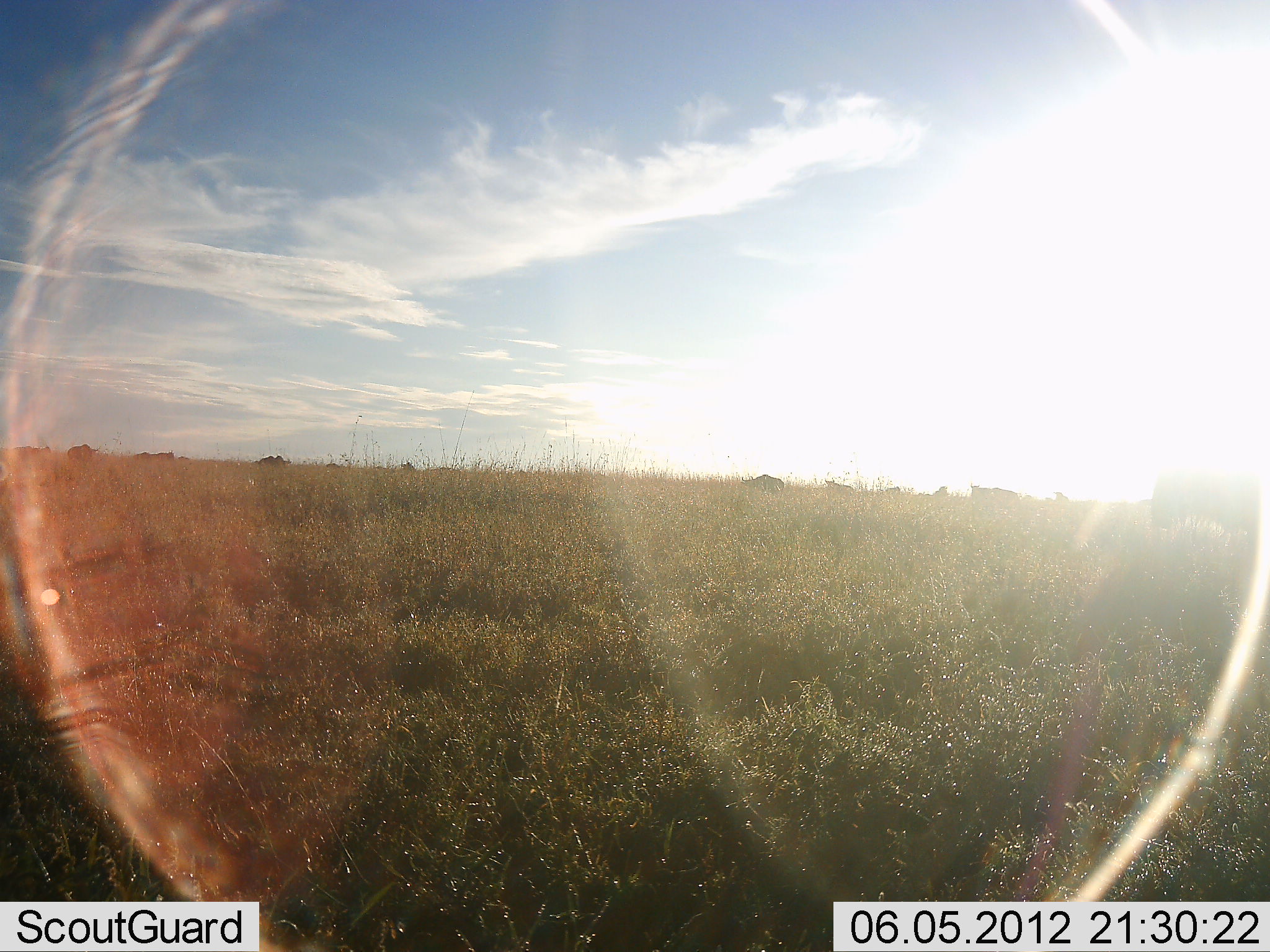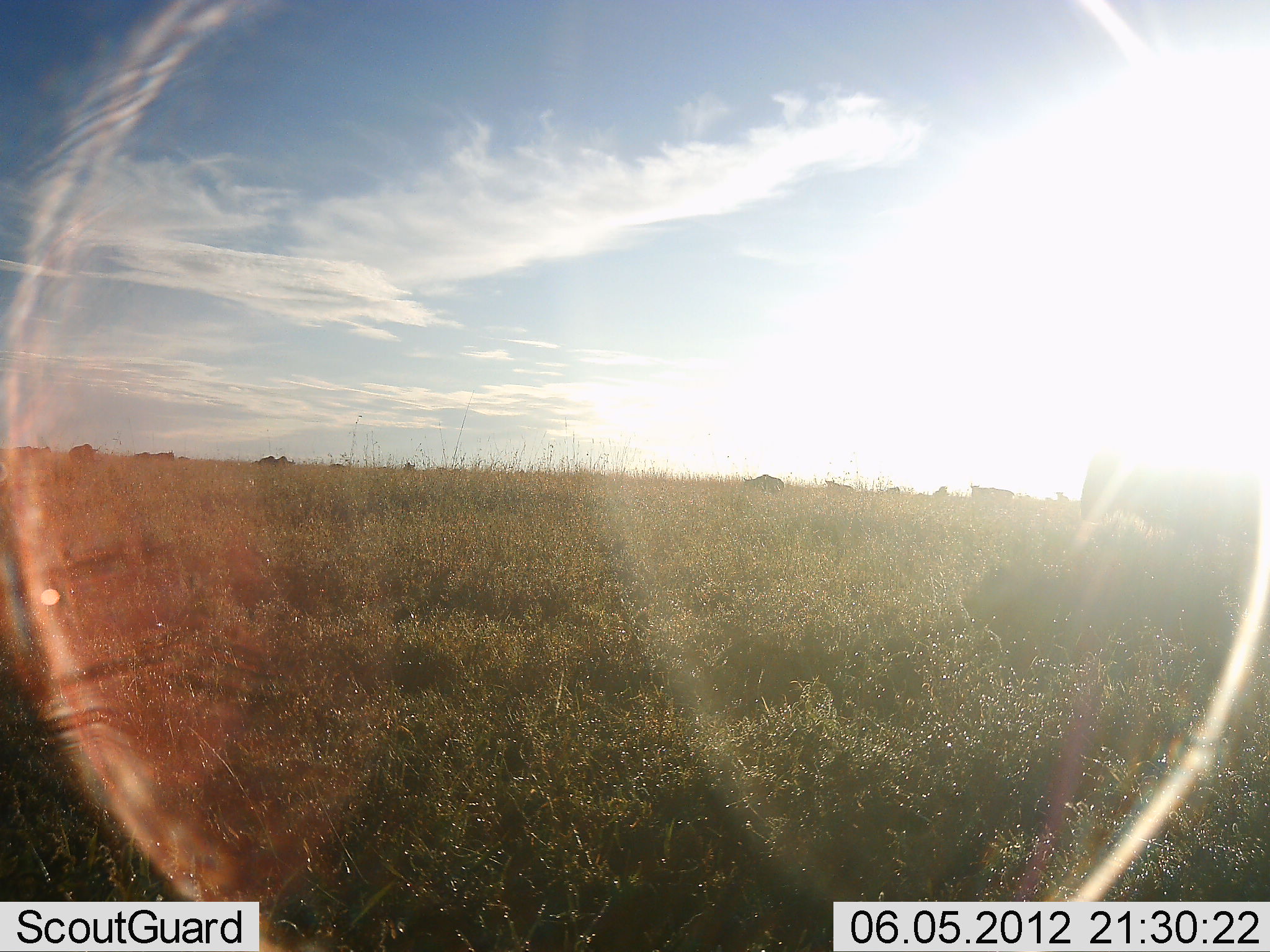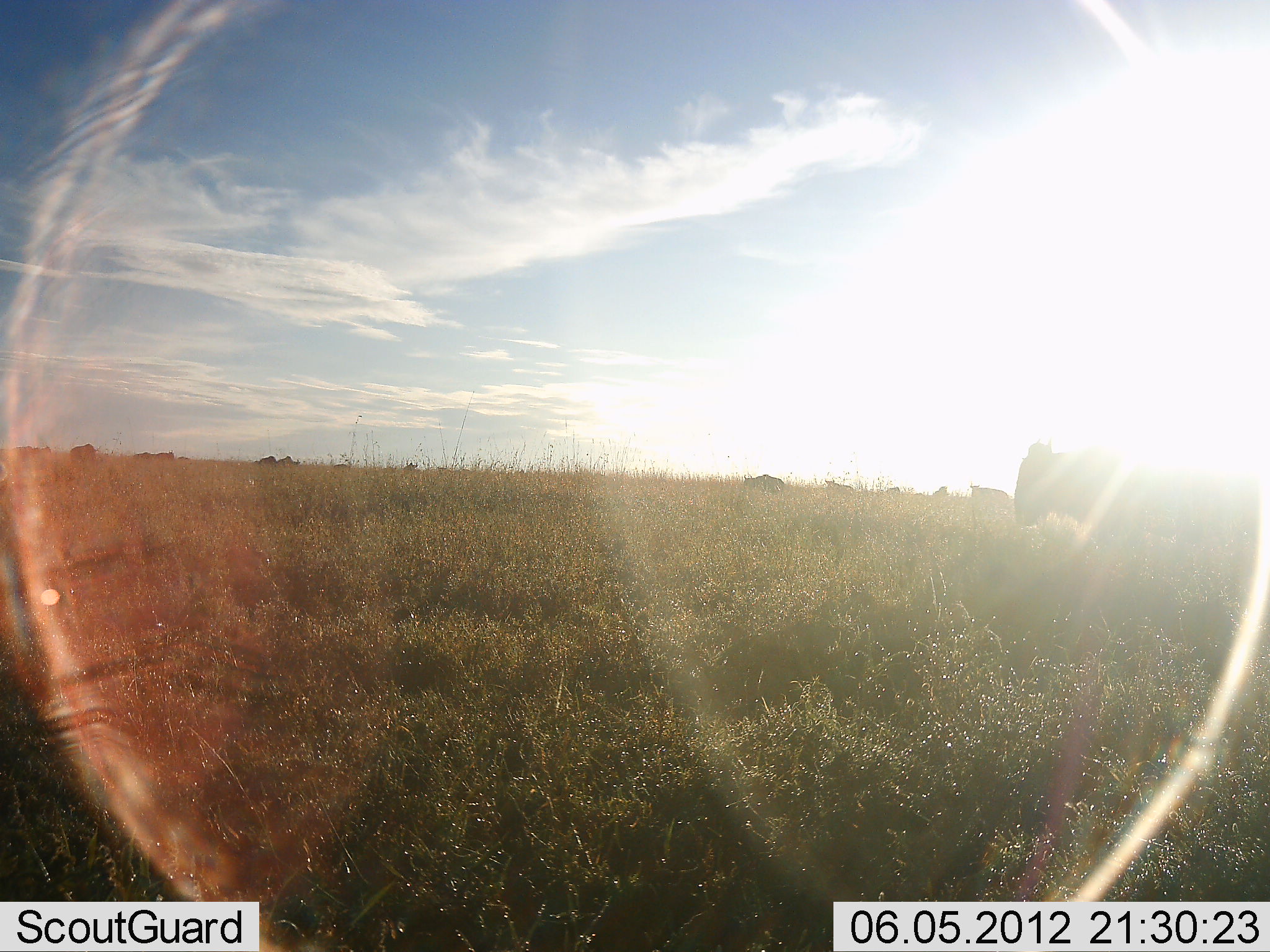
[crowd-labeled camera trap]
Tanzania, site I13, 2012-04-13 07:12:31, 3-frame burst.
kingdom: Animalia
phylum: Chordata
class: Mammalia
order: Artiodactyla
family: Bovidae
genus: Connochaetes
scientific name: Connochaetes taurinus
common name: blue wildebeest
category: wildebeest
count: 11-50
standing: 16%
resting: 5%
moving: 68%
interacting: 5%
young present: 0%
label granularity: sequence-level